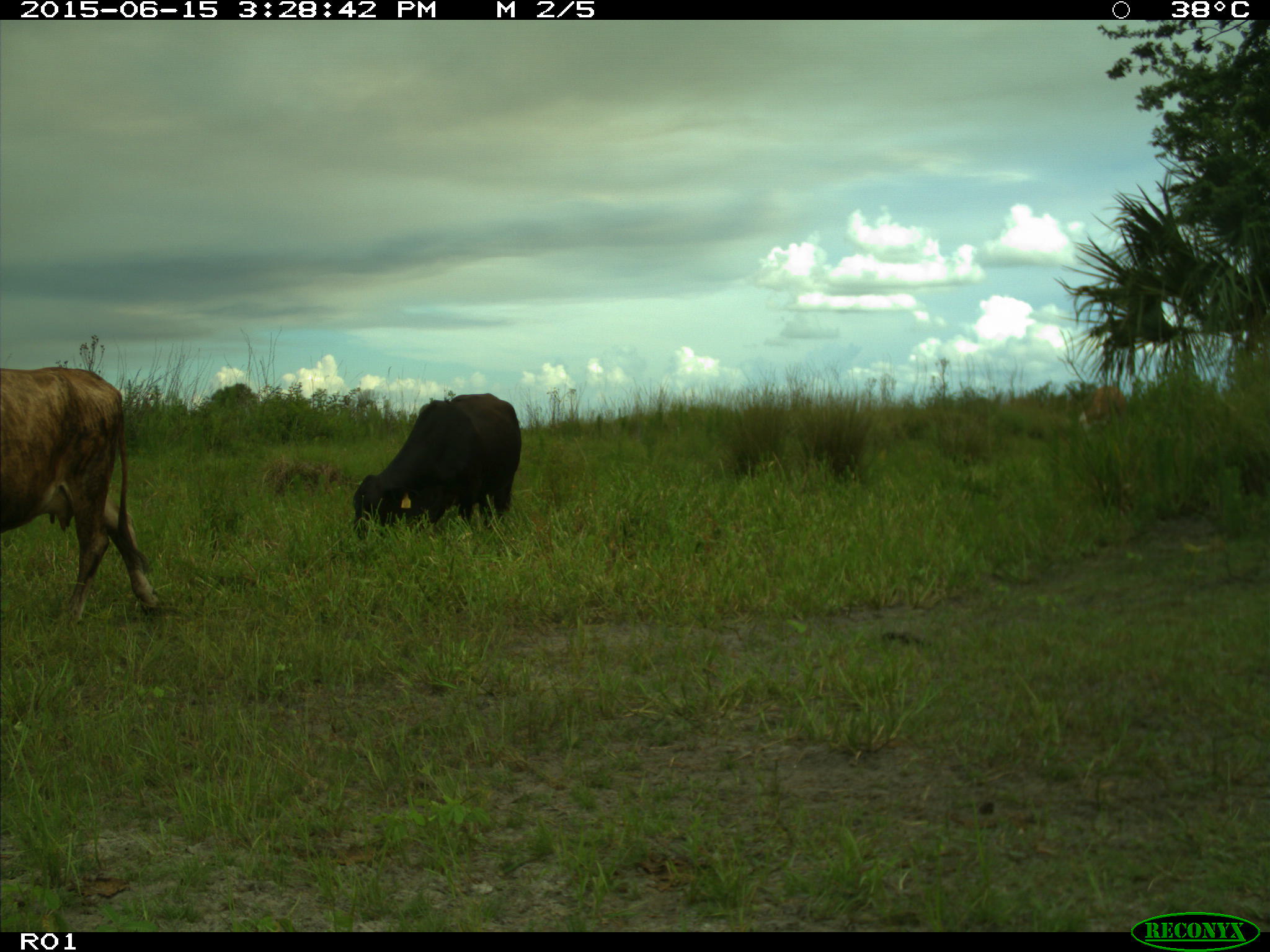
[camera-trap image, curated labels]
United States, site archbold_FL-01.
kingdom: Animalia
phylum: Chordata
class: Mammalia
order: Artiodactyla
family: Bovidae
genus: Bos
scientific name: Bos taurus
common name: domestic cow